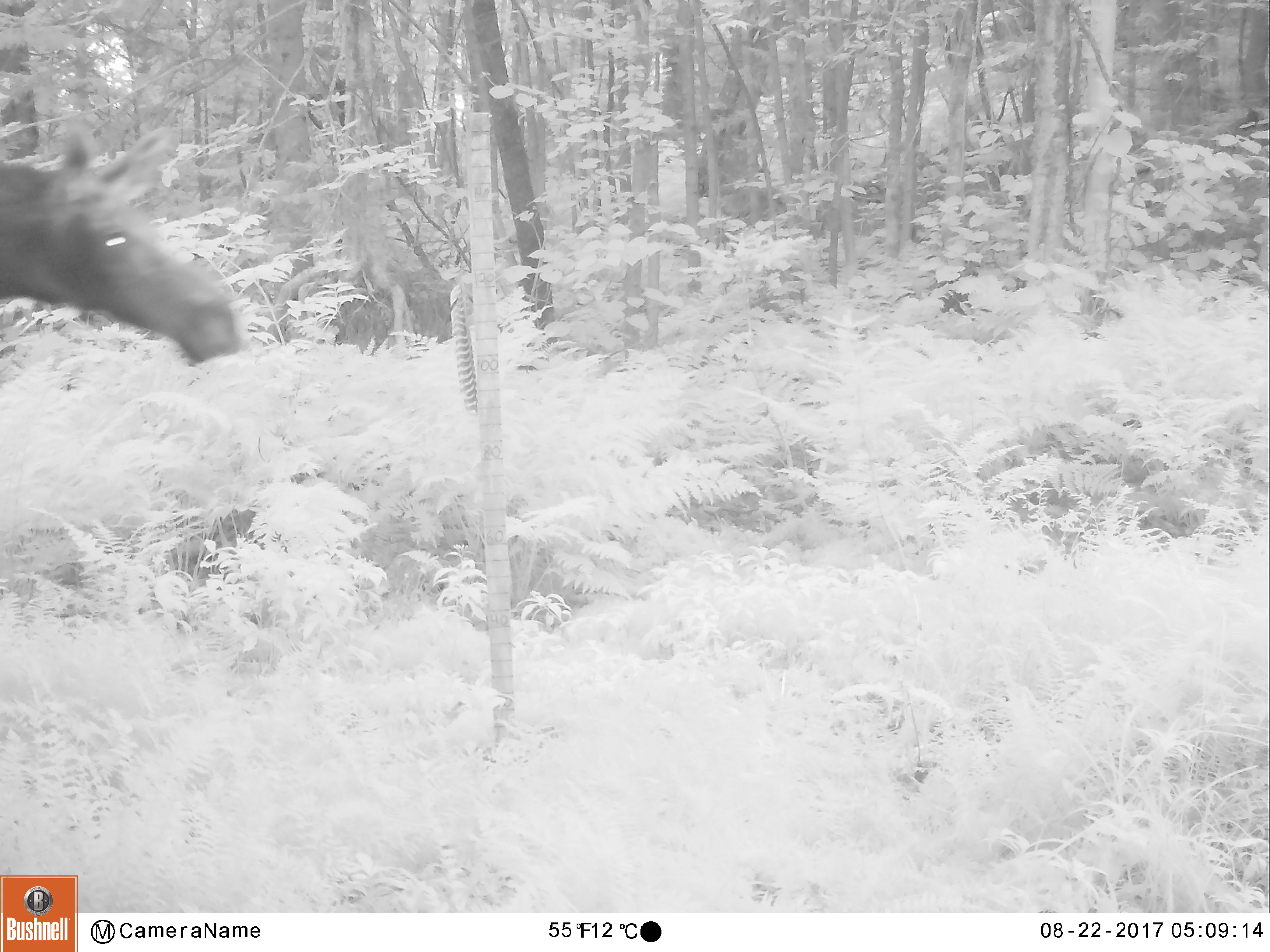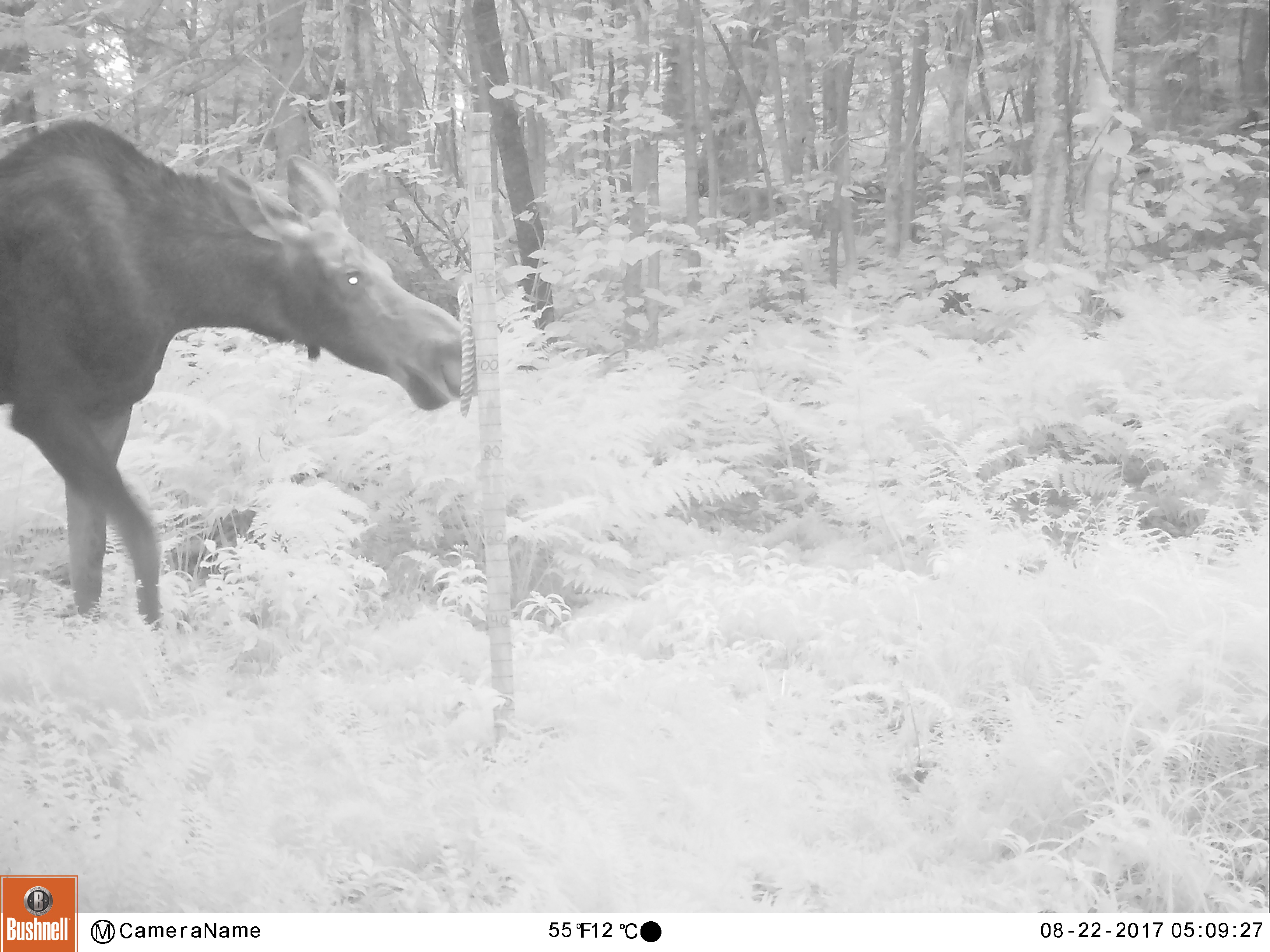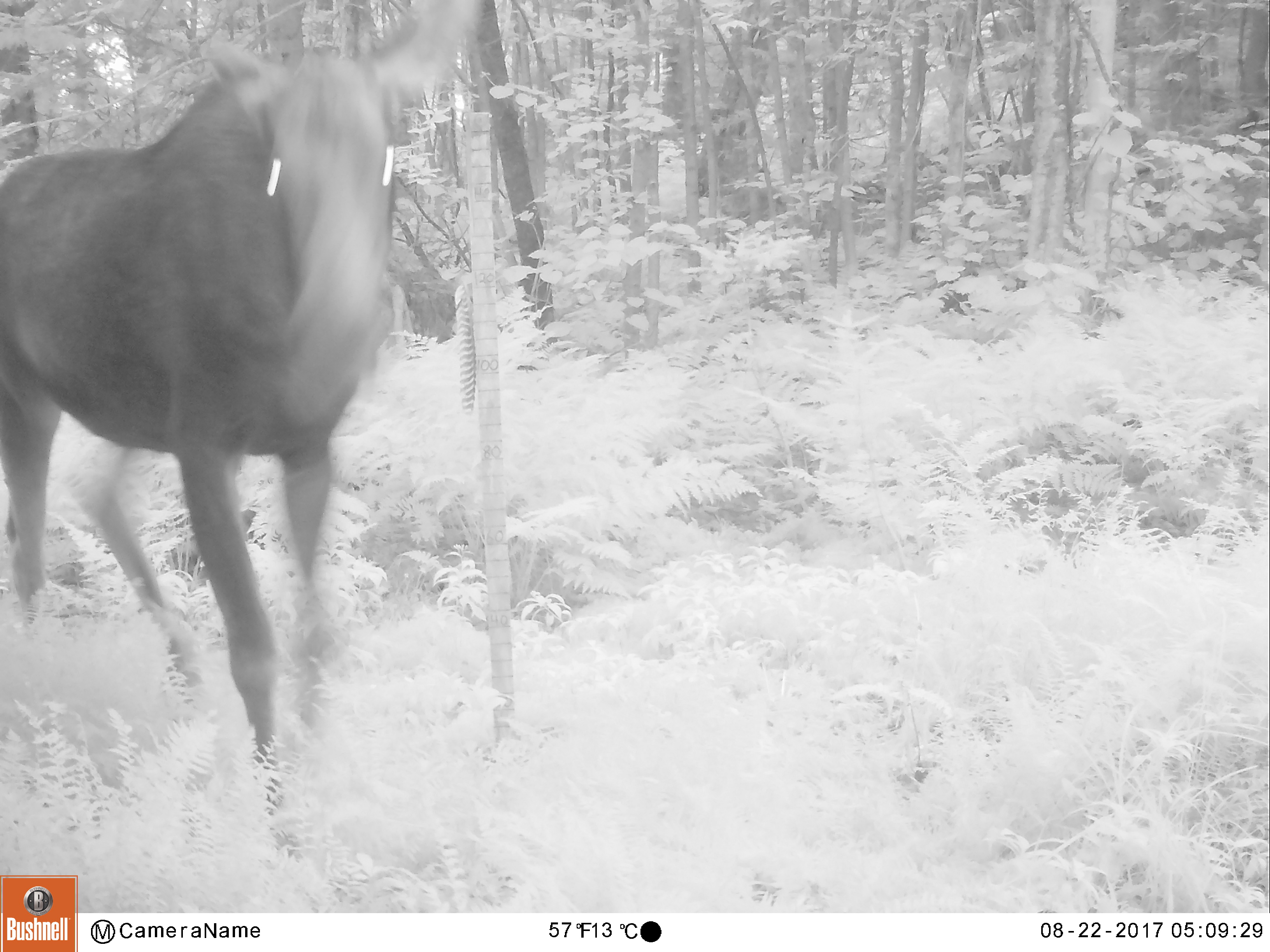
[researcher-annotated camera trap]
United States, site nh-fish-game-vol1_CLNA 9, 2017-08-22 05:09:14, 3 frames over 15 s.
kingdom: Animalia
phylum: Chordata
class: Mammalia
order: Artiodactyla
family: Cervidae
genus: Alces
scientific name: Alces alces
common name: moose